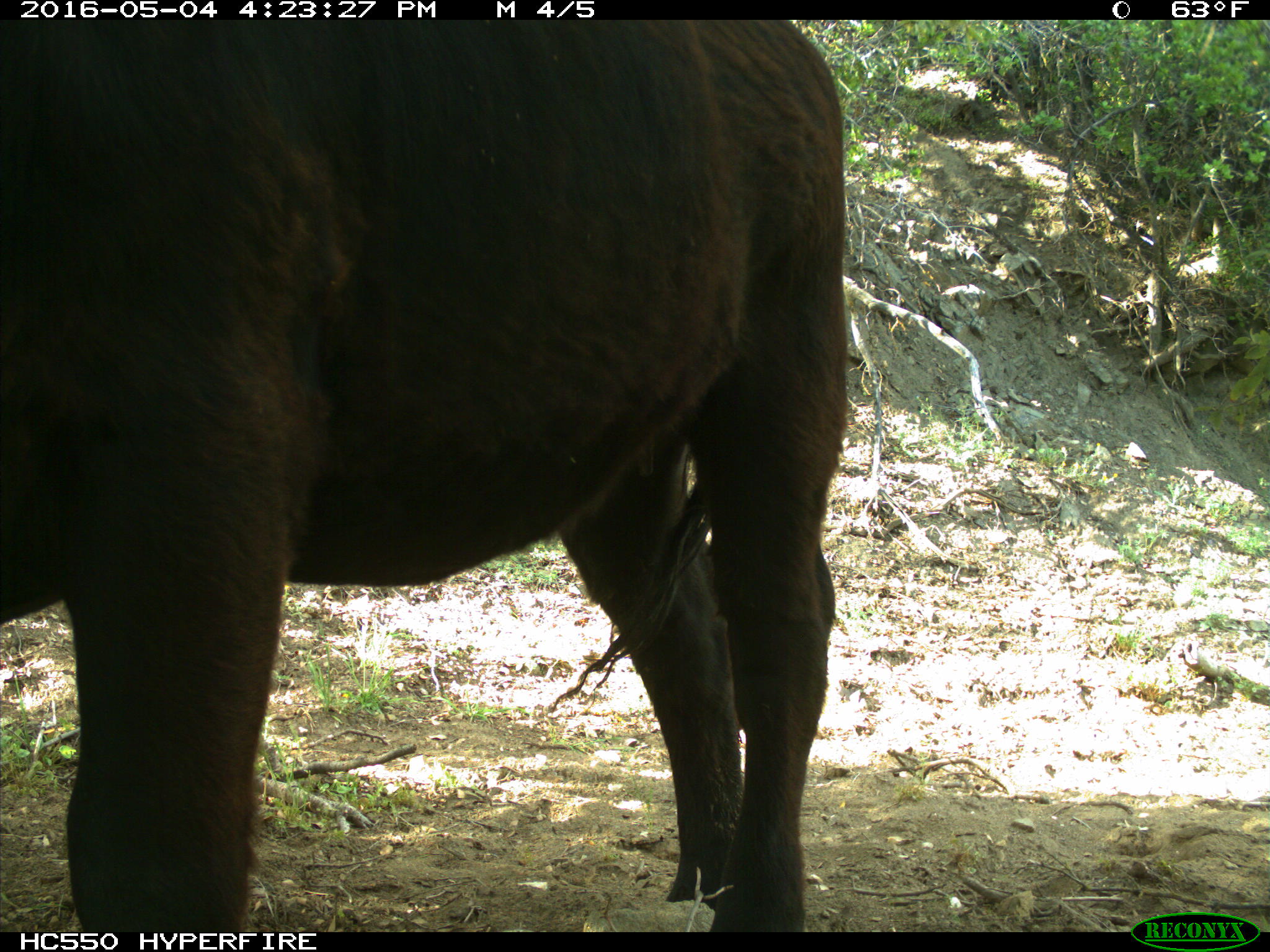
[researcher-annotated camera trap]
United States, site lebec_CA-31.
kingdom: Animalia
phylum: Chordata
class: Mammalia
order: Artiodactyla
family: Bovidae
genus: Bos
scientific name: Bos taurus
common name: domestic cow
Bos taurus (domestic cow).